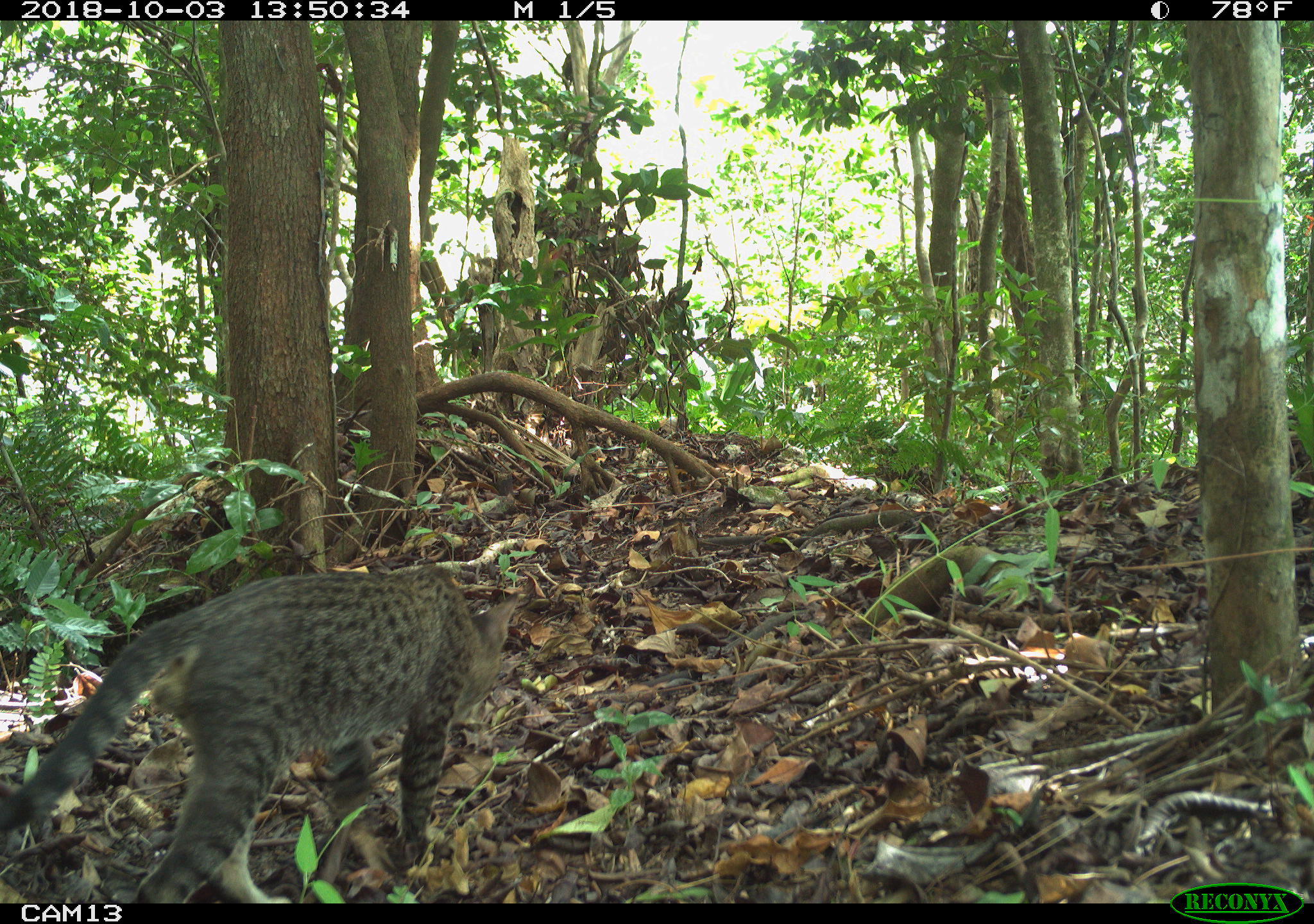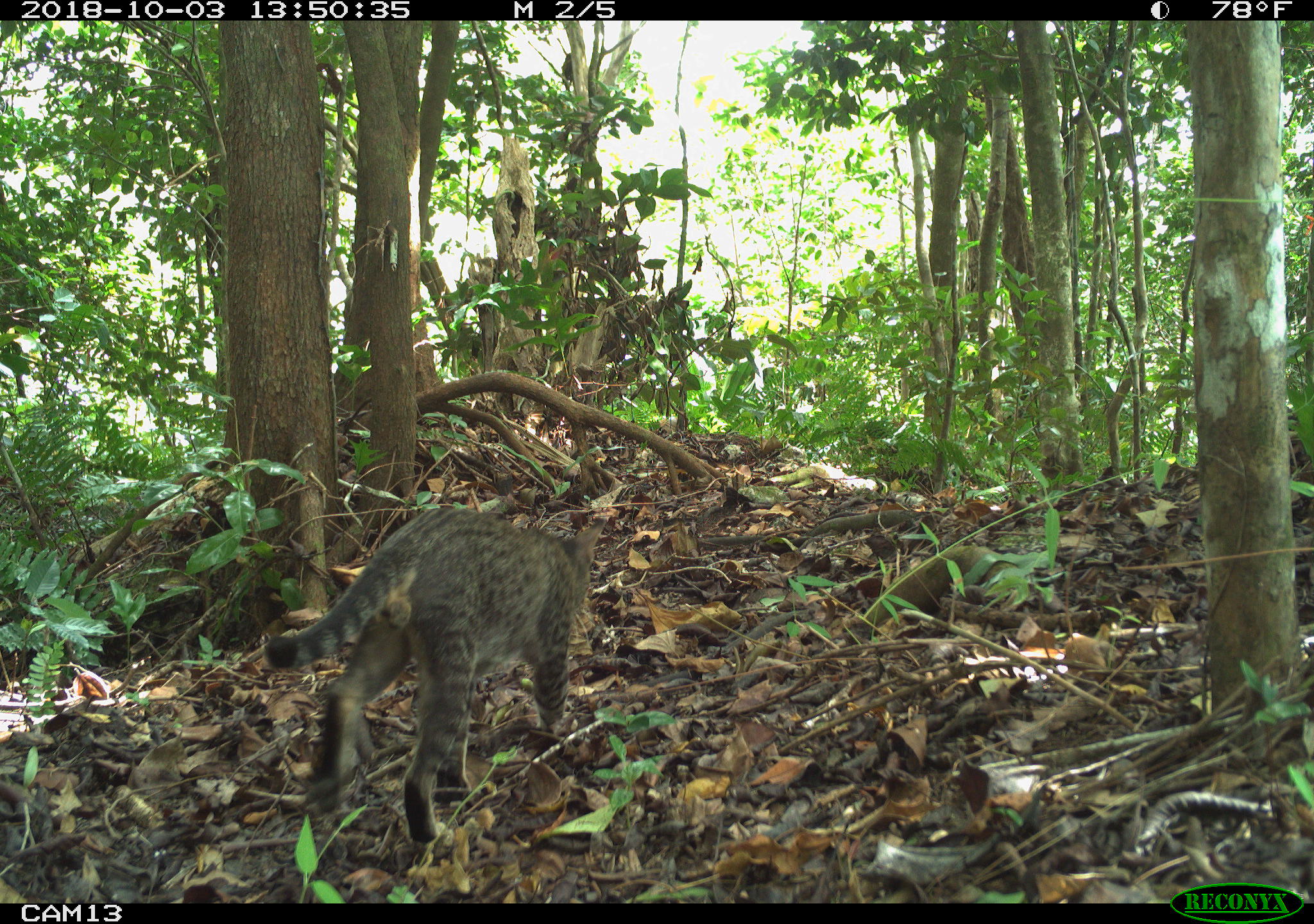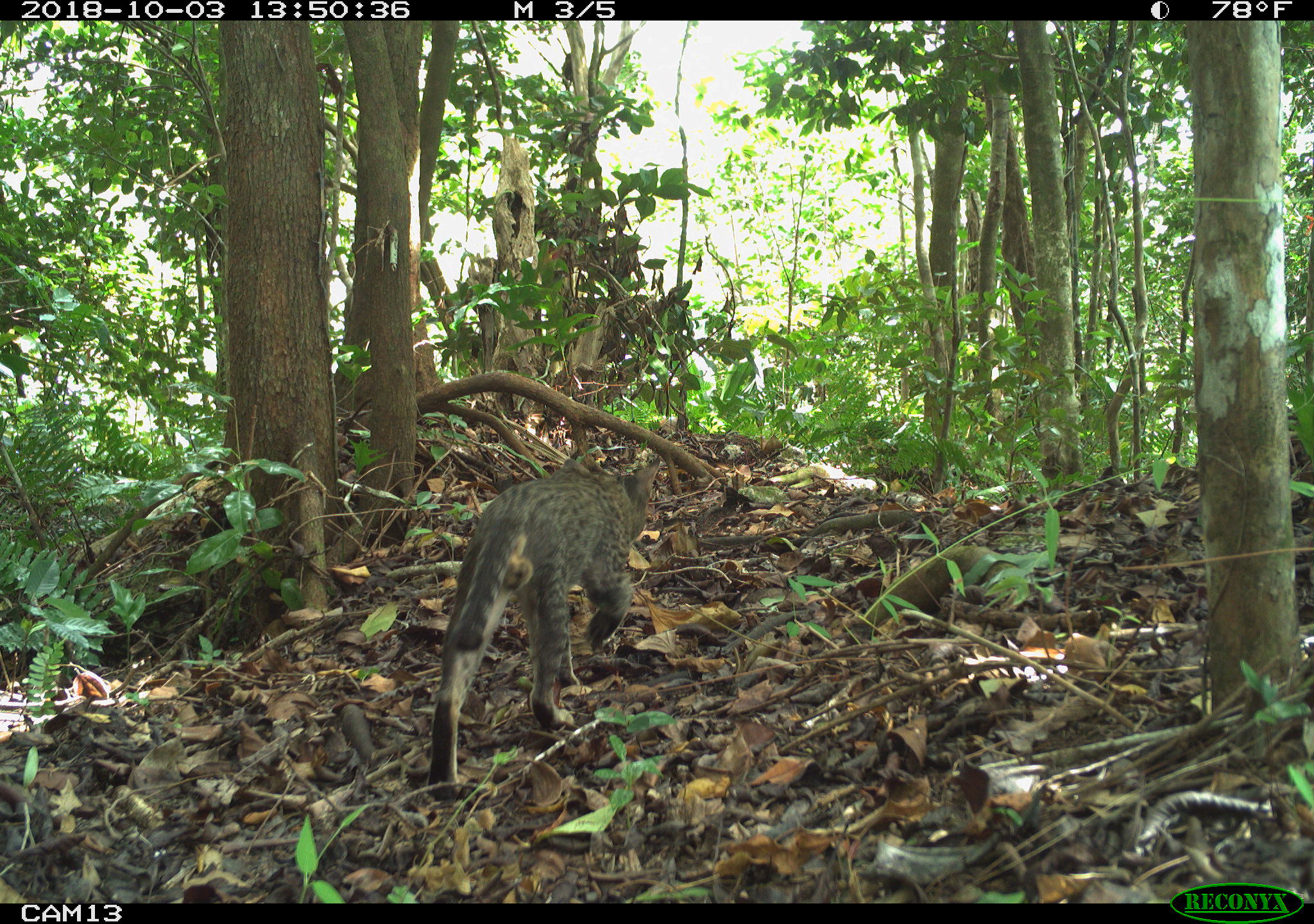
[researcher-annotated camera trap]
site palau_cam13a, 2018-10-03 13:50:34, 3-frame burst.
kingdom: Animalia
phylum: Chordata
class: Mammalia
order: Carnivora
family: Felidae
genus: Felis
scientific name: Felis catus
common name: cat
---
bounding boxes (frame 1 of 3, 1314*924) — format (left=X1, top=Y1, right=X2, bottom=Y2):
cat: (left=0, top=562, right=530, bottom=902)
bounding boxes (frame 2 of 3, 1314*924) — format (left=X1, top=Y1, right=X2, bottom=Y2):
cat: (left=262, top=506, right=605, bottom=851)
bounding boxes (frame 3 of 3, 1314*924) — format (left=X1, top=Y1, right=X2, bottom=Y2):
cat: (left=425, top=454, right=658, bottom=799)